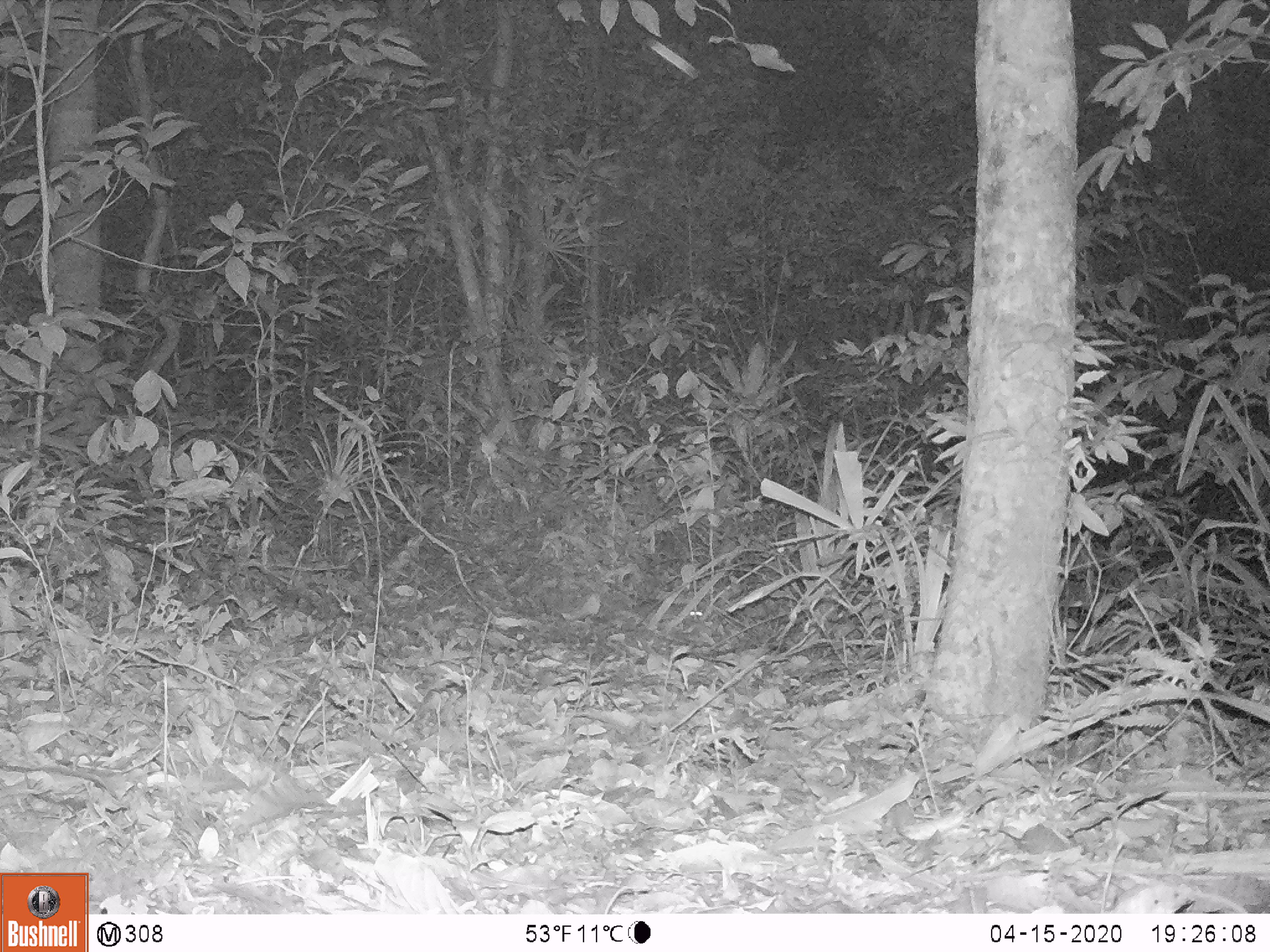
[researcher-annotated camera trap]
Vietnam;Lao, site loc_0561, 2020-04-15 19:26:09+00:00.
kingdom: Animalia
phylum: Chordata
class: Mammalia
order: Rodentia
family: Muridae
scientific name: Muridae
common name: old-world mice and rats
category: unidentified murid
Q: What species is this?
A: Unidentified murid (old-world mice and rats) (Muridae).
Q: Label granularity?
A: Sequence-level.